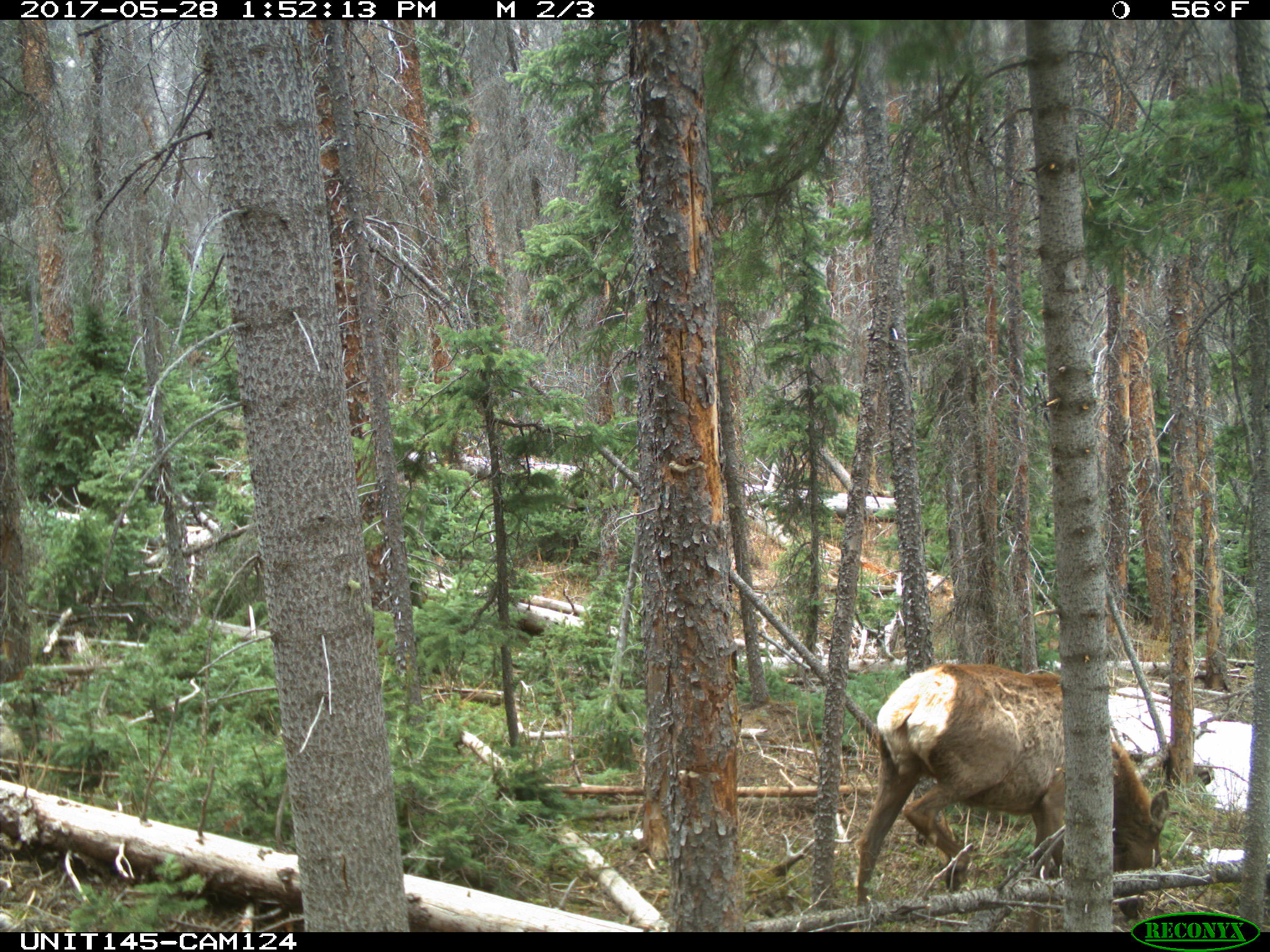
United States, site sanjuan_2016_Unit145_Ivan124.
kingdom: Animalia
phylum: Chordata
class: Mammalia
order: Artiodactyla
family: Cervidae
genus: Cervus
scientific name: Cervus elaphus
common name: red deer